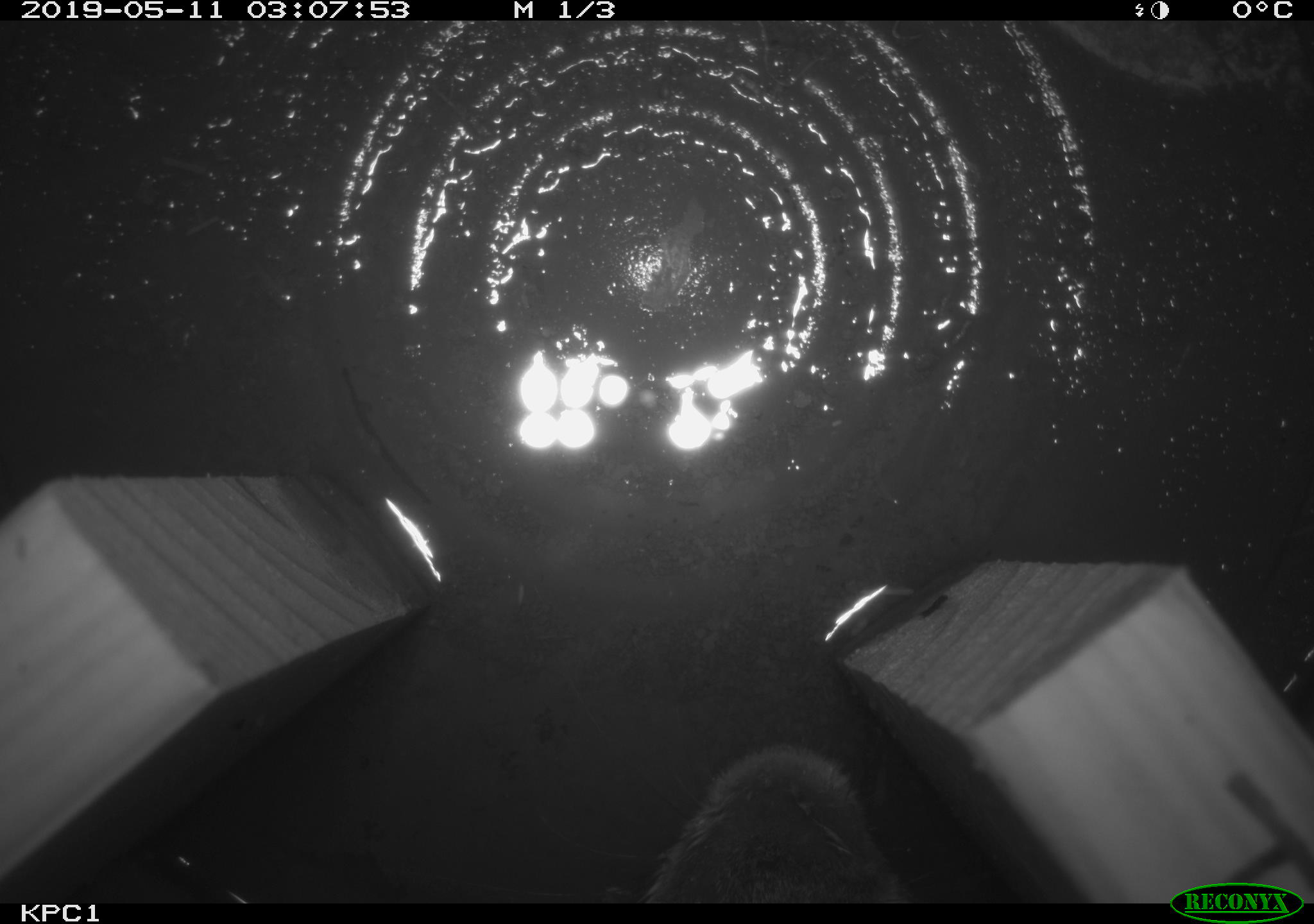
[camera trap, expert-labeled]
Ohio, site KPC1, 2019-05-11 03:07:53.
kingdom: Animalia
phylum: Chordata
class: Mammalia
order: Lagomorpha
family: Leporidae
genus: Sylvilagus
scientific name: Sylvilagus floridanus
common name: eastern cottontail